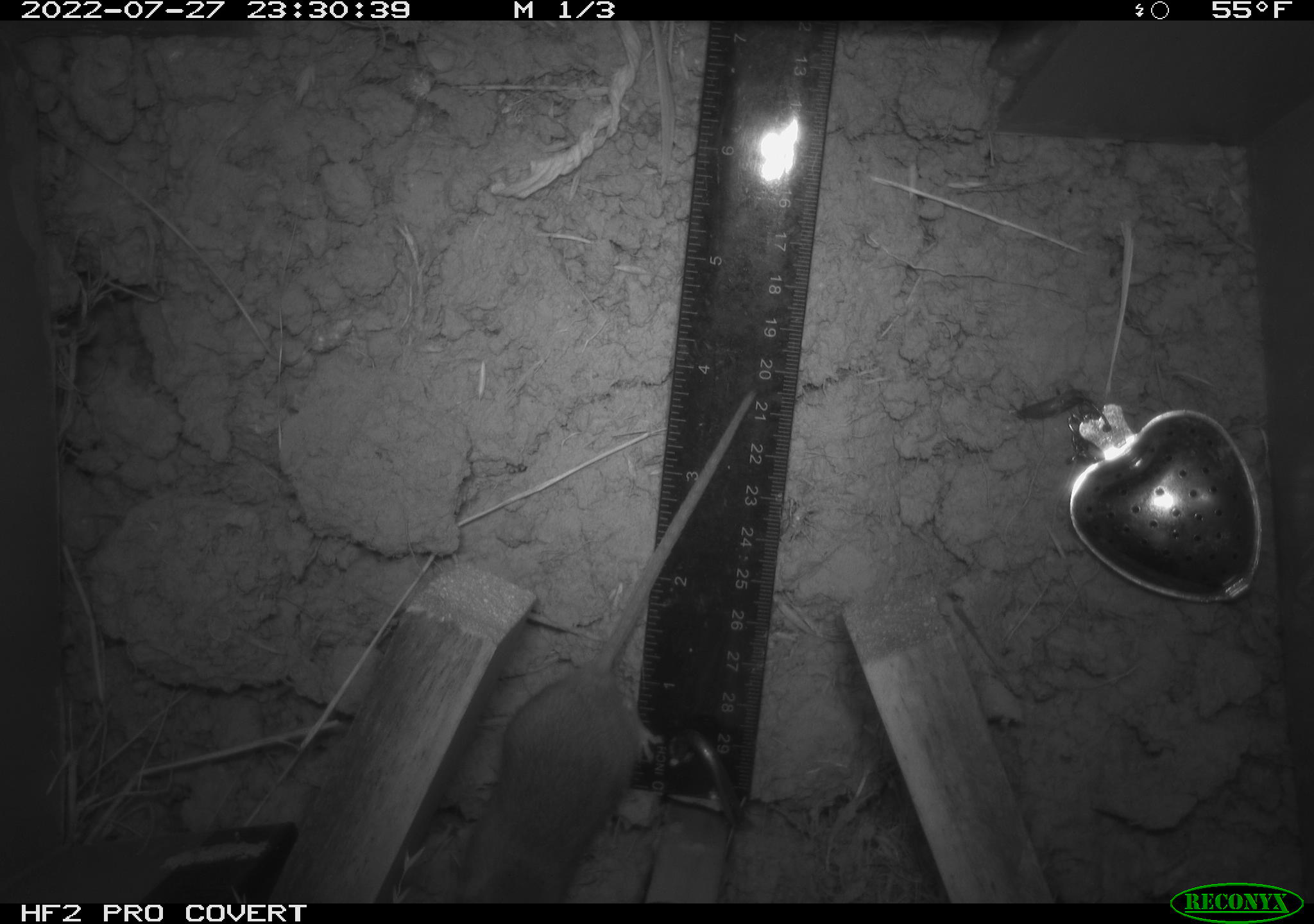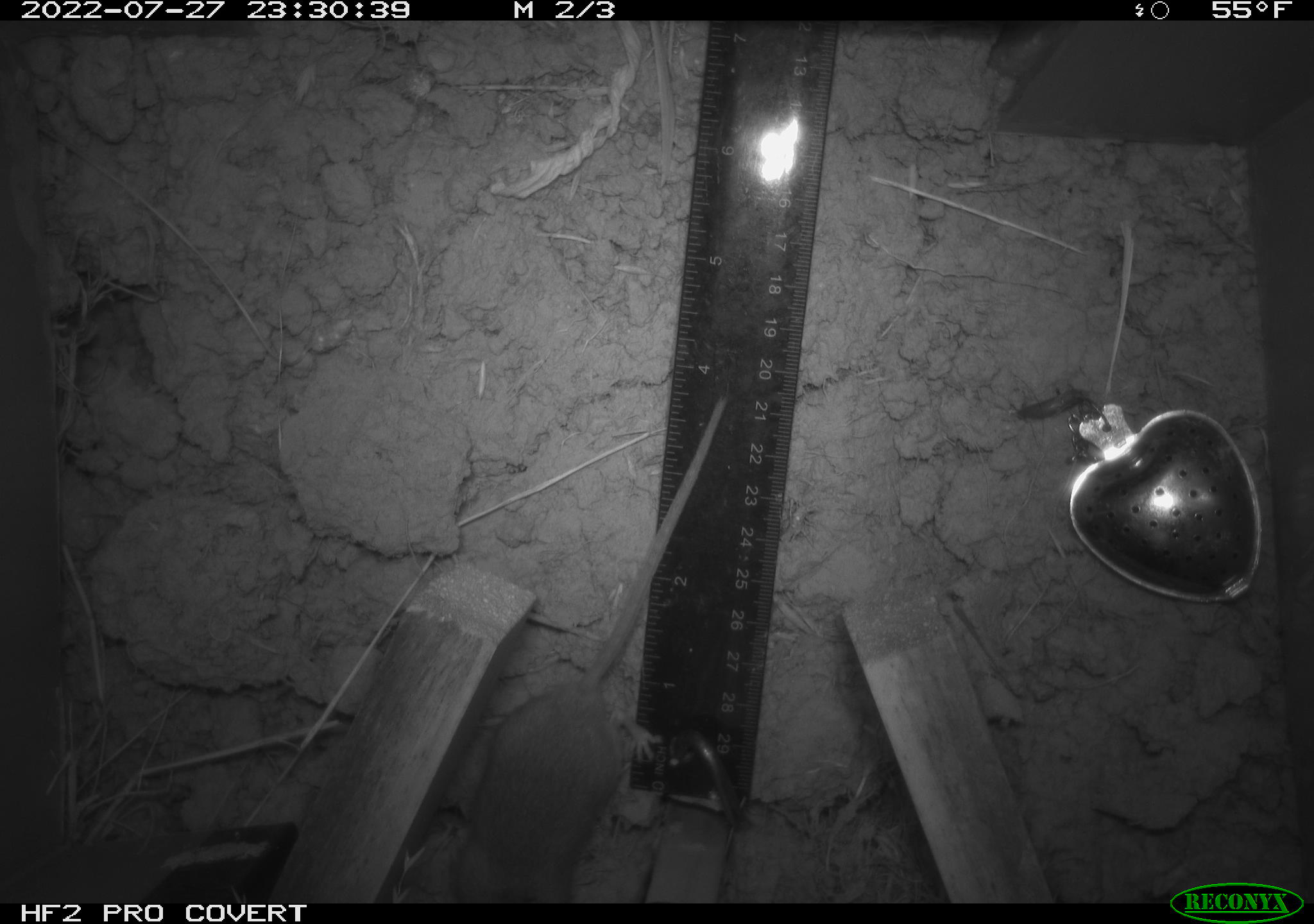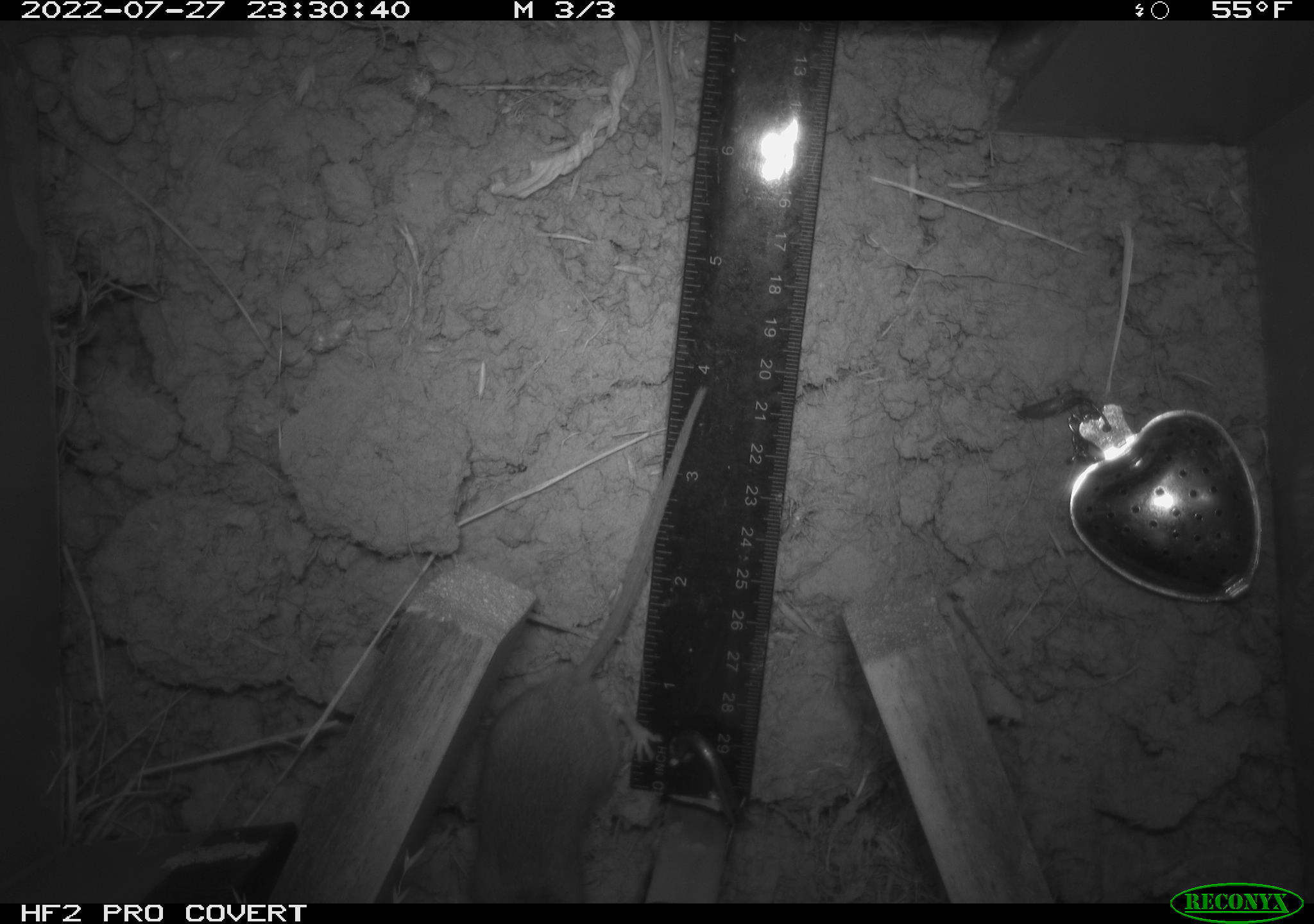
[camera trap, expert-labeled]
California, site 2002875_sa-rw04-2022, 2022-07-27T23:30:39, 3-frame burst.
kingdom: Animalia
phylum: Chordata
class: Mammalia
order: Rodentia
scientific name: Rodentia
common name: mouse species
Mouse species (Rodentia).